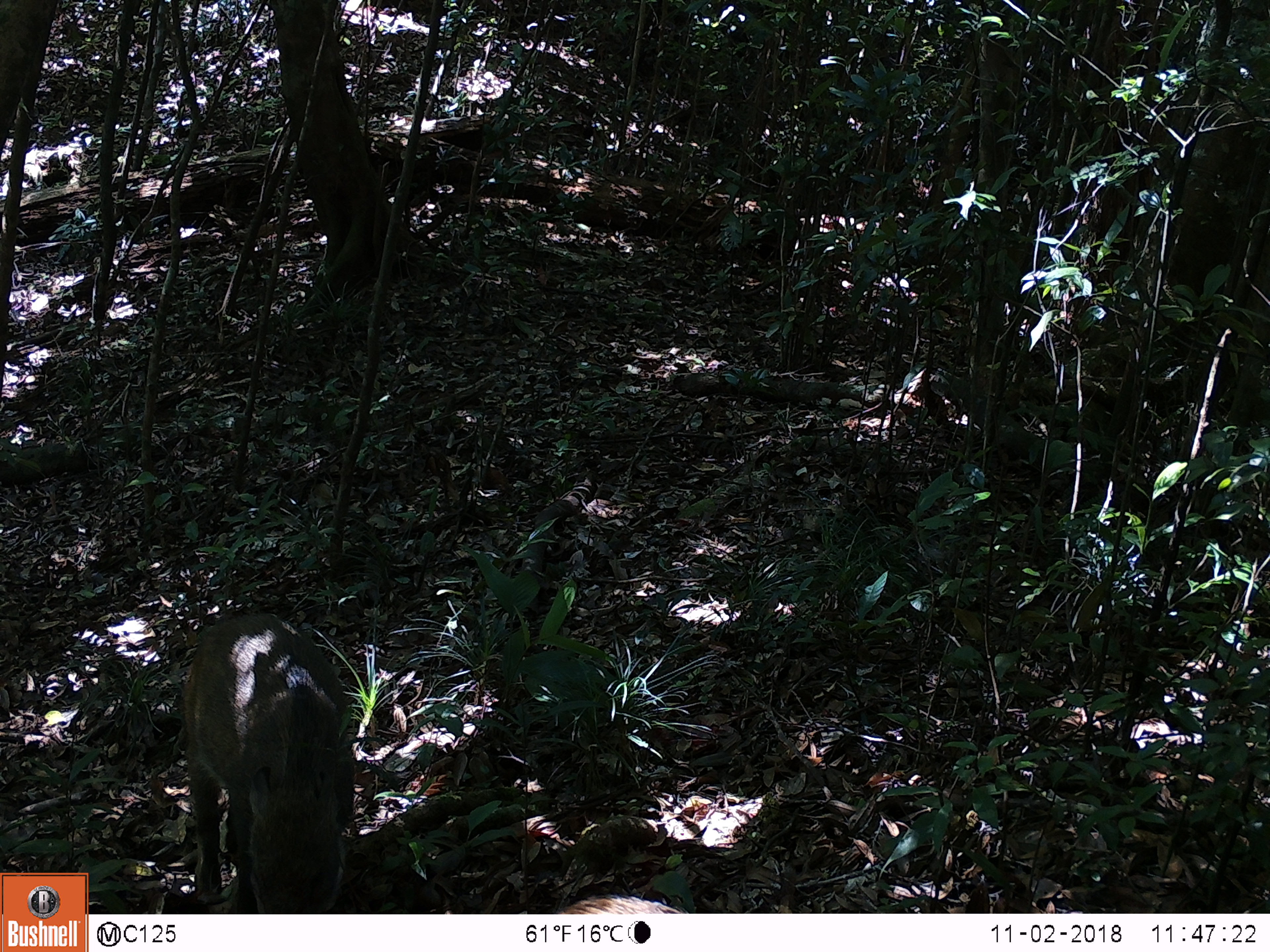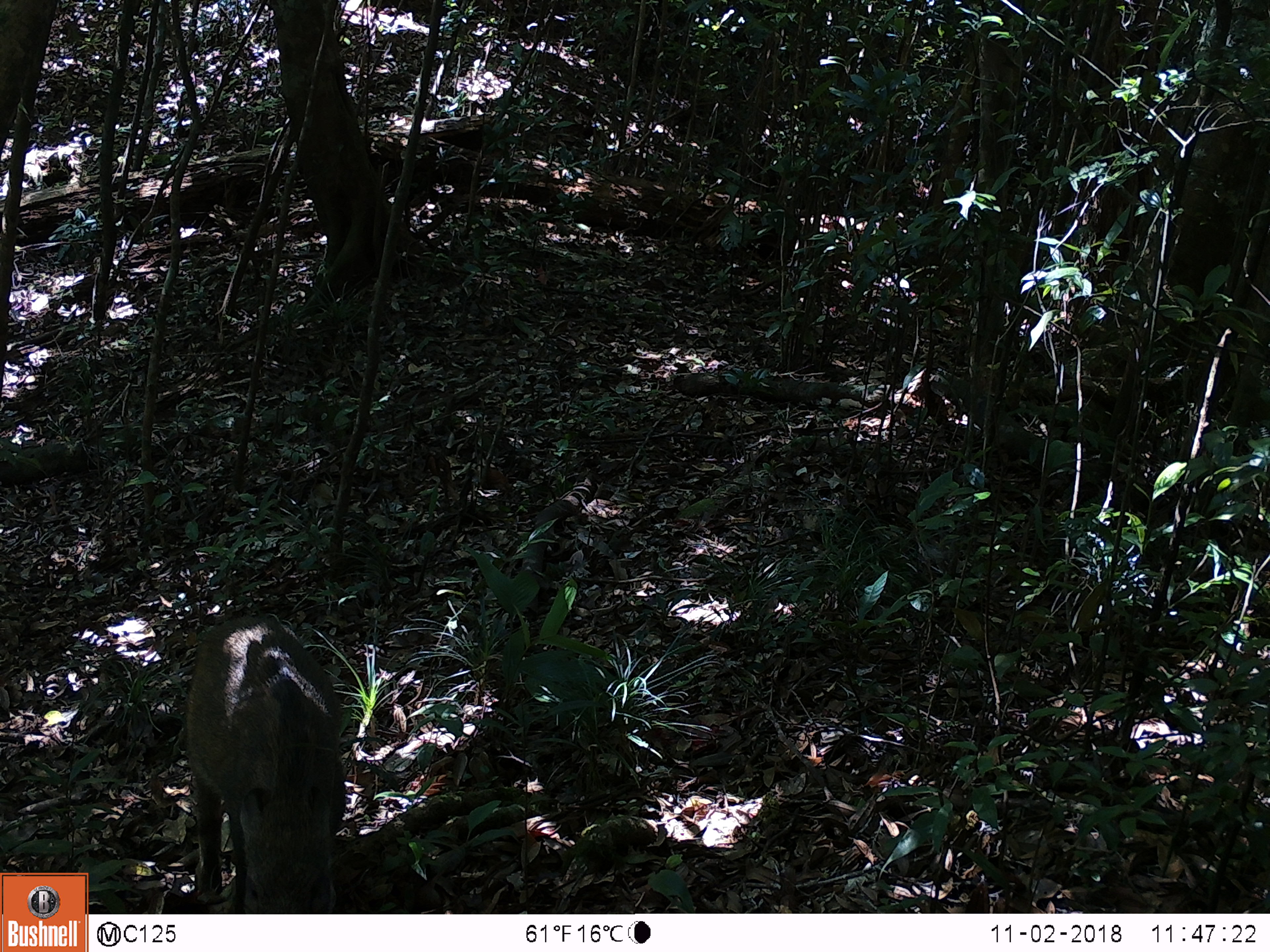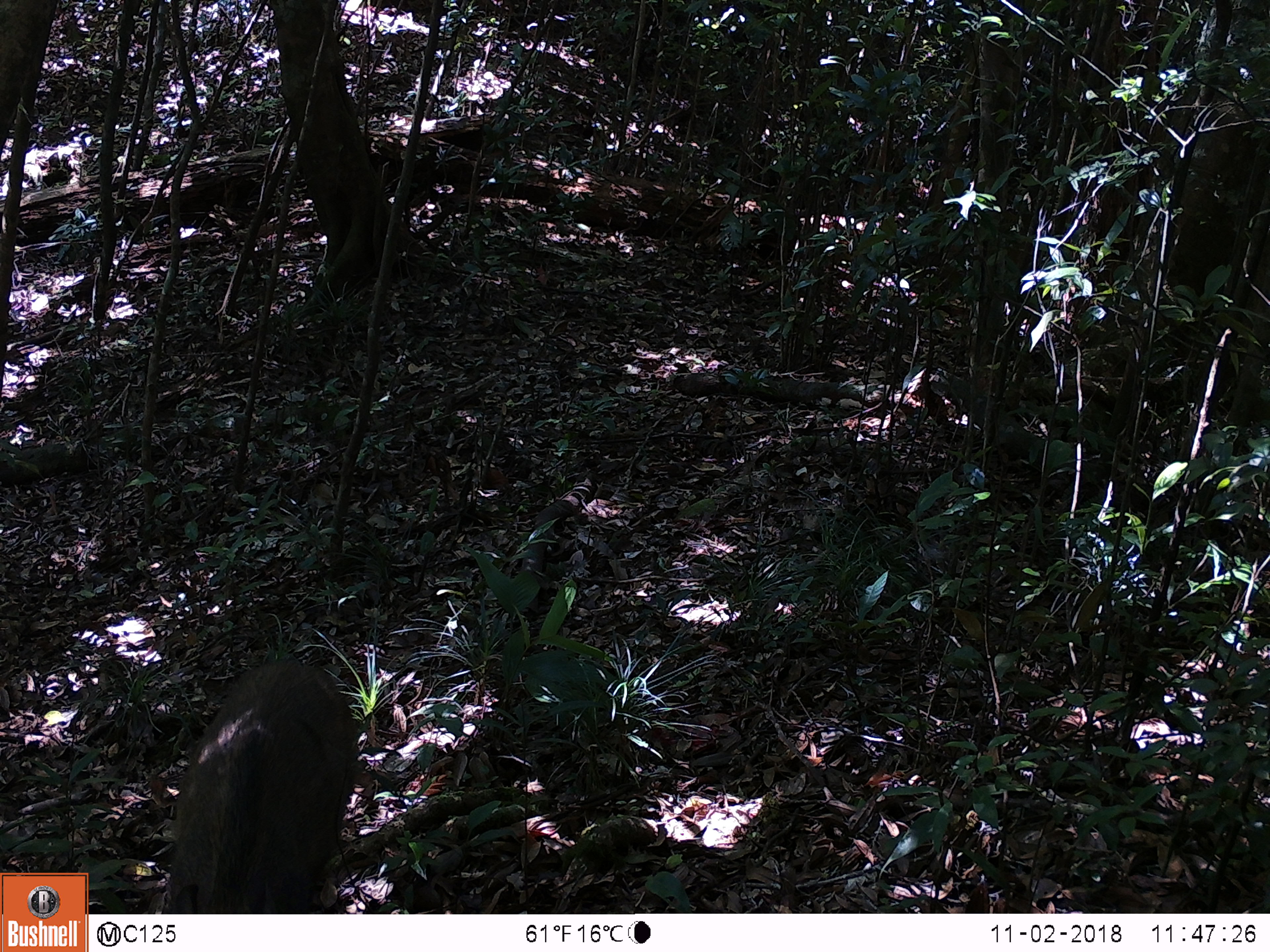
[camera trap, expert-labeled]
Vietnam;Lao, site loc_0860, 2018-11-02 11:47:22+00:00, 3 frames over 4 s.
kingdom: Animalia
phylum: Chordata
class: Mammalia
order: Artiodactyla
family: Suidae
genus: Sus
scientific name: Sus scrofa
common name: eurasian wild pig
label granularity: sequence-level